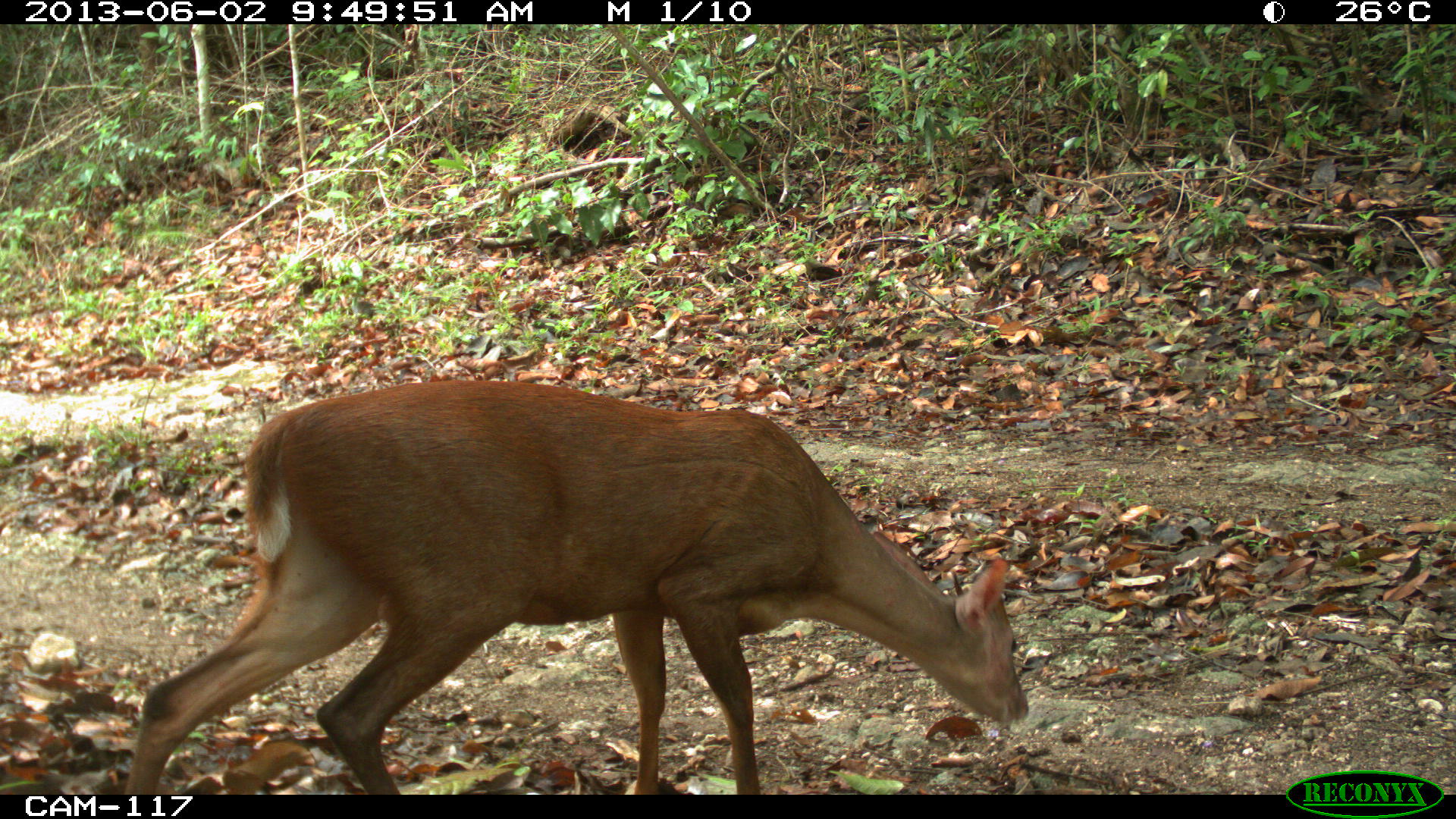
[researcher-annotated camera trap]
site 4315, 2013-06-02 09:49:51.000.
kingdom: Animalia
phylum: Chordata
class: Mammalia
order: Artiodactyla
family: Cervidae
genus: Mazama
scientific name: Mazama temama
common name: central american red brocket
Mazama temama (central american red brocket), count 1, sex male.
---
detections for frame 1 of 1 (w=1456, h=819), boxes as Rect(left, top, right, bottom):
mazama temama: Rect(125, 377, 1030, 794)